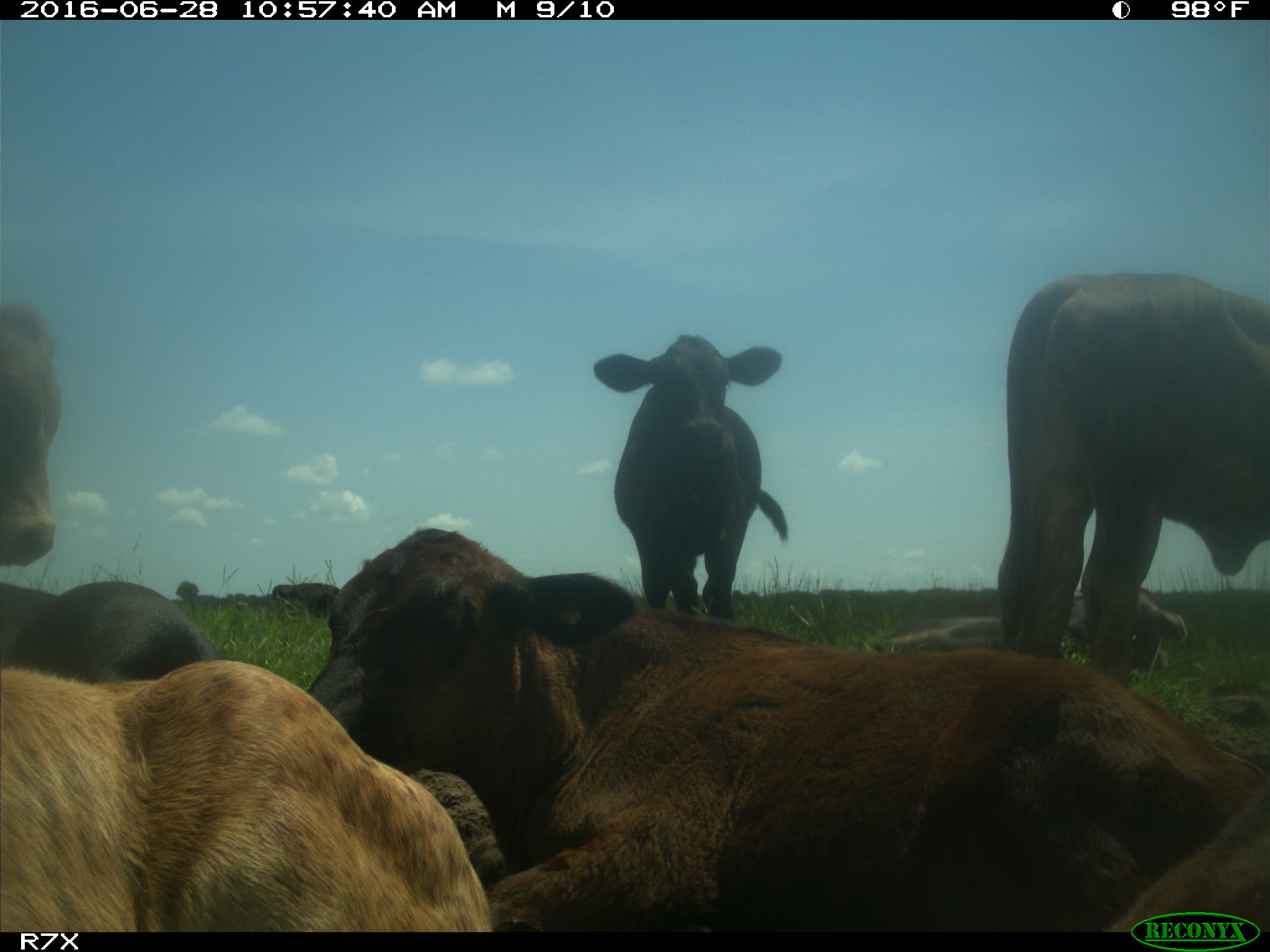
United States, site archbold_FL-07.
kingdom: Animalia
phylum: Chordata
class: Mammalia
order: Artiodactyla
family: Bovidae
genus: Bos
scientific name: Bos taurus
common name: domestic cow